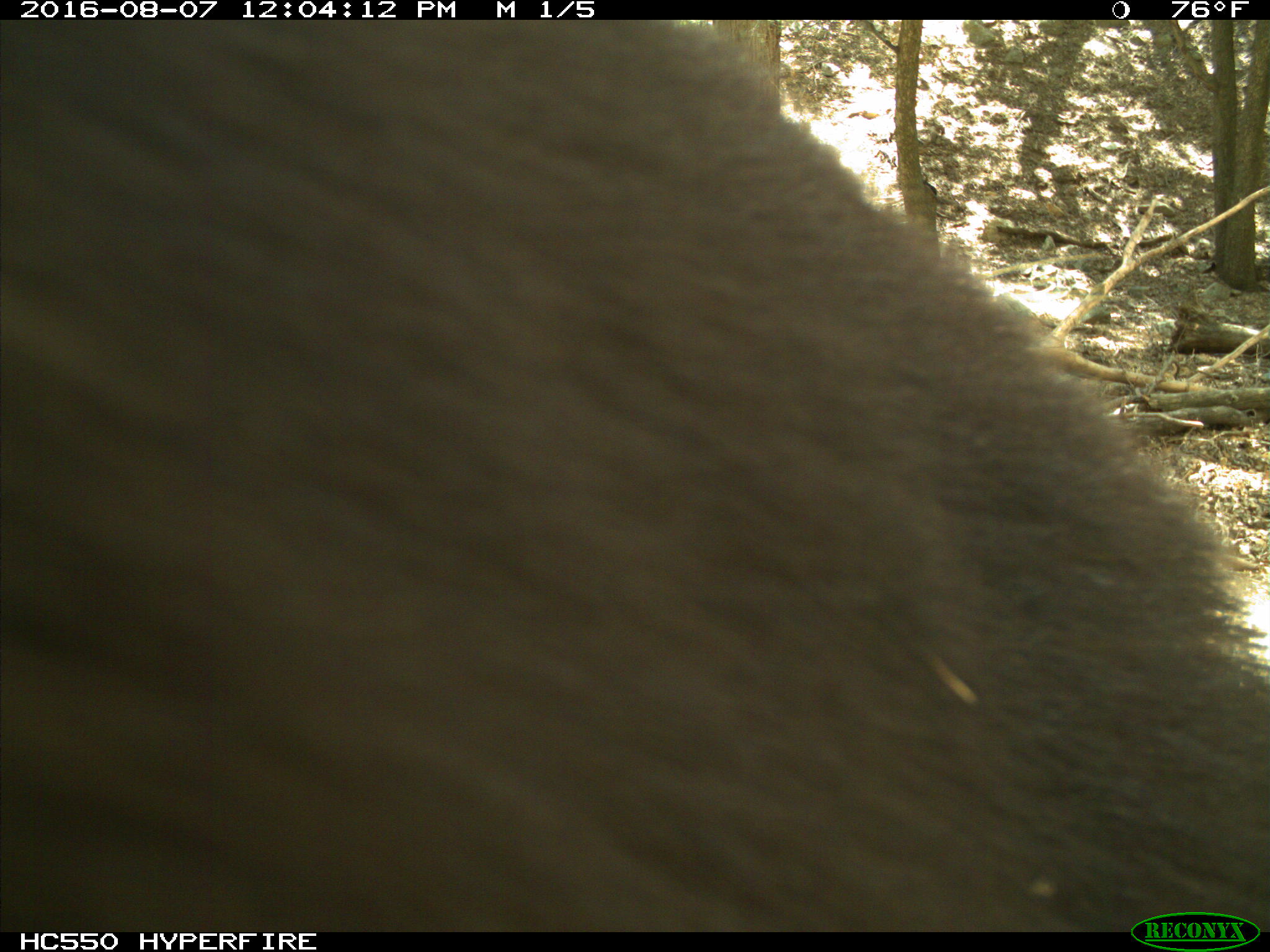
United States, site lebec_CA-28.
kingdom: Animalia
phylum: Chordata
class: Mammalia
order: Carnivora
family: Ursidae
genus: Ursus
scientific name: Ursus americanus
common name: american black bear